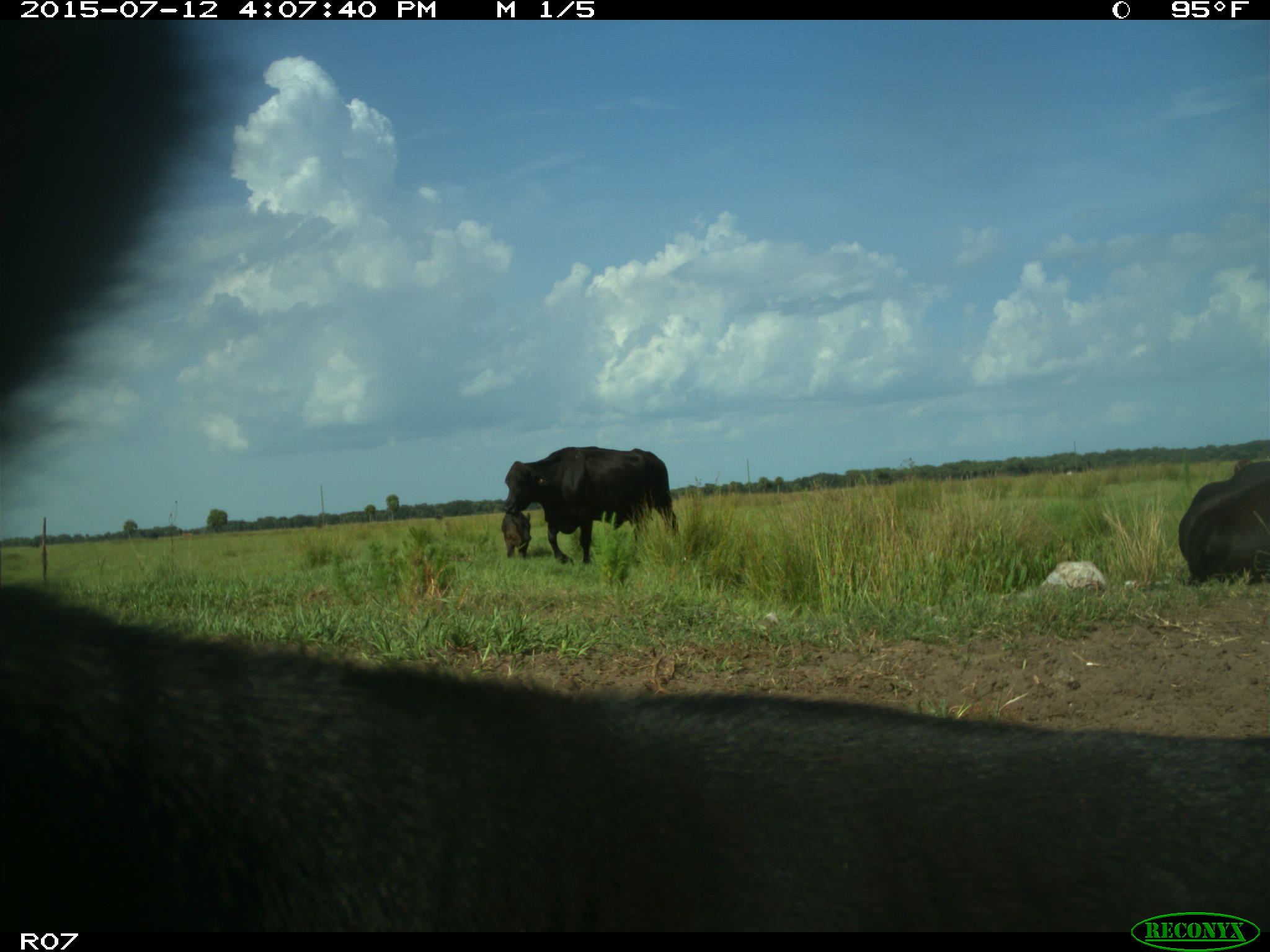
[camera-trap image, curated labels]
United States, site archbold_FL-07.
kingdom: Animalia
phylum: Chordata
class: Mammalia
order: Artiodactyla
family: Bovidae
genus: Bos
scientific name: Bos taurus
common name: domestic cow